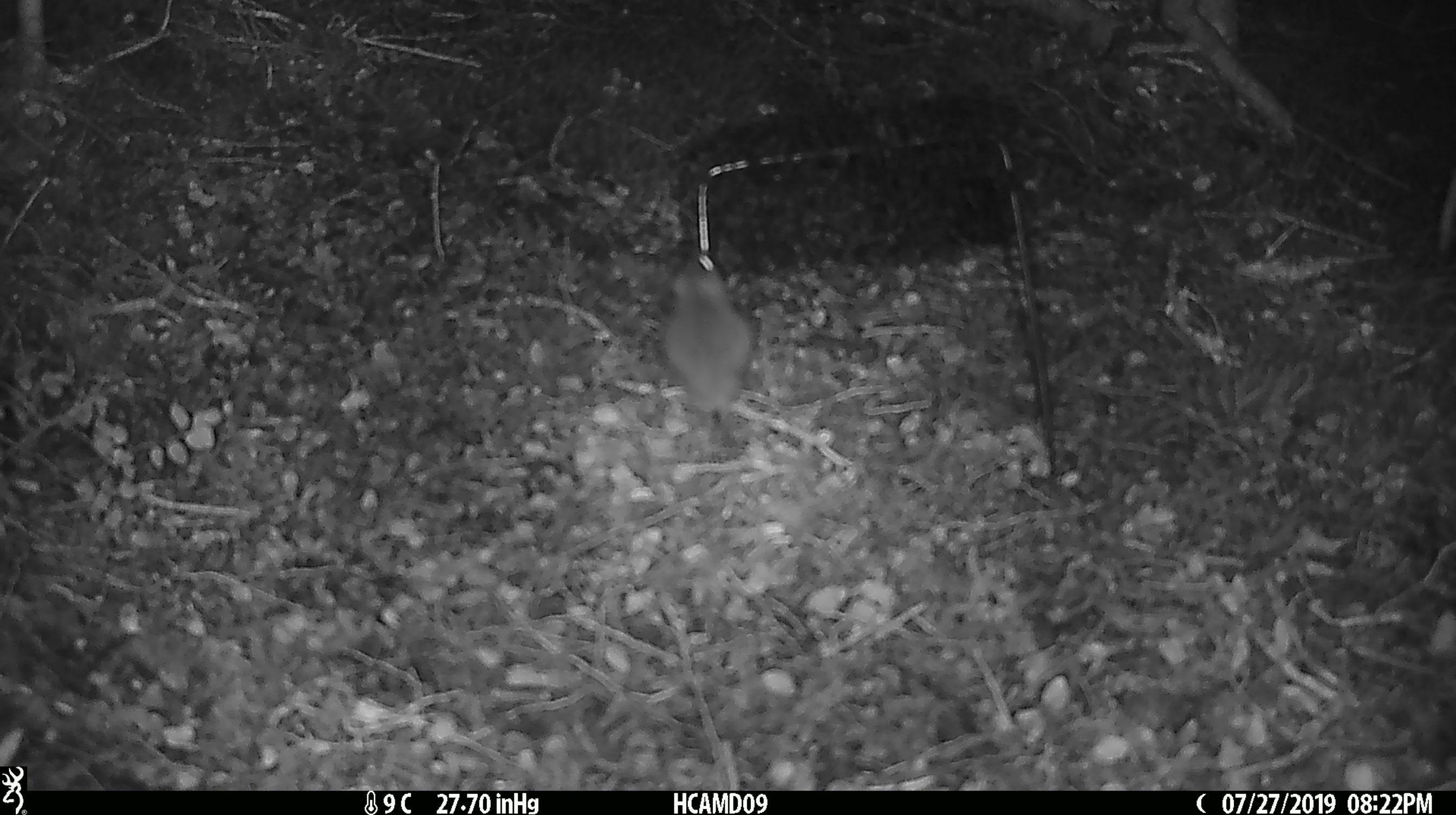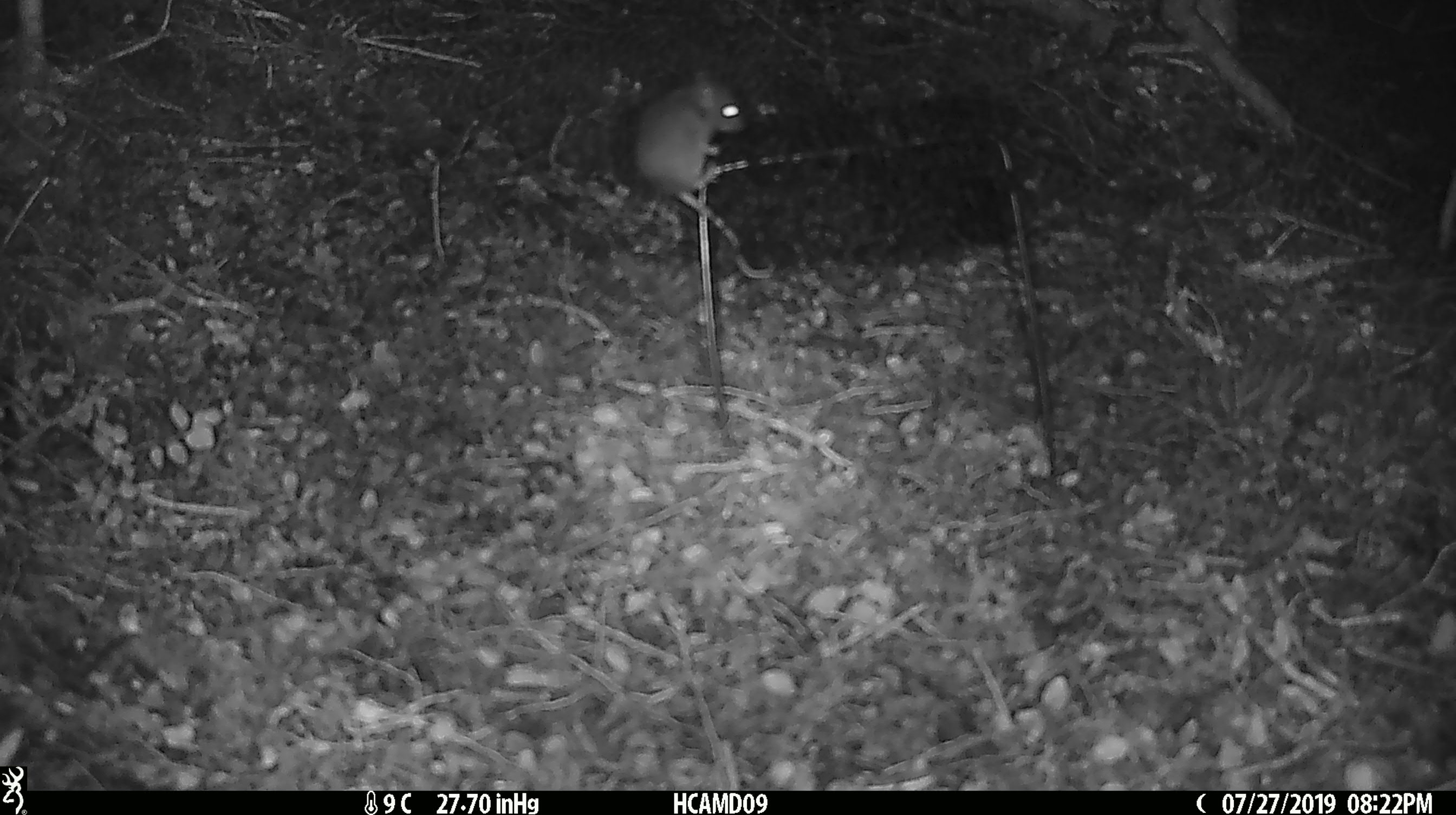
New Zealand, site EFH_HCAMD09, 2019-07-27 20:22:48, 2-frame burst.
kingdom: Animalia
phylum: Chordata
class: Mammalia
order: Rodentia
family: Muridae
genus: Mus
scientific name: Mus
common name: mouse